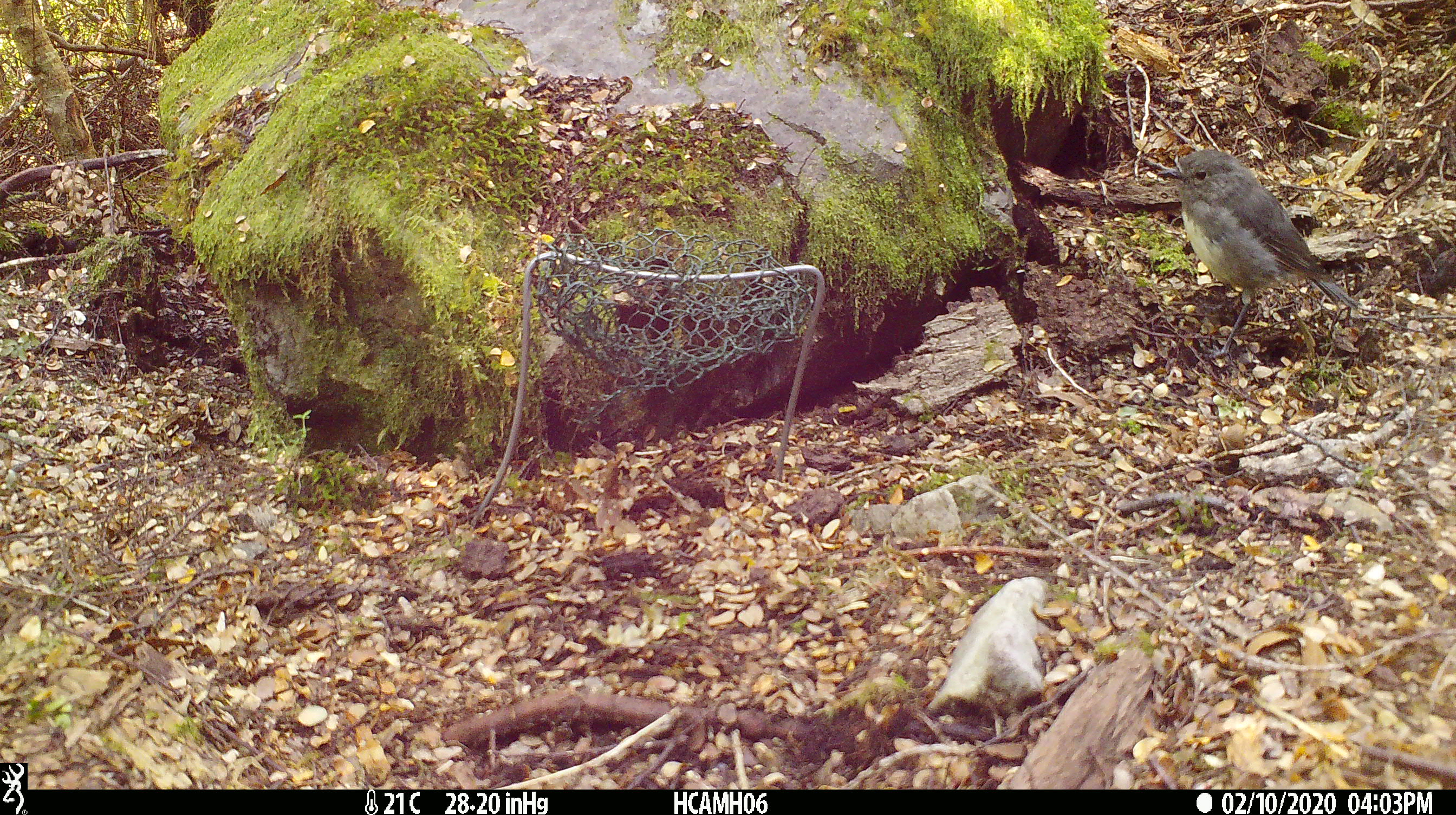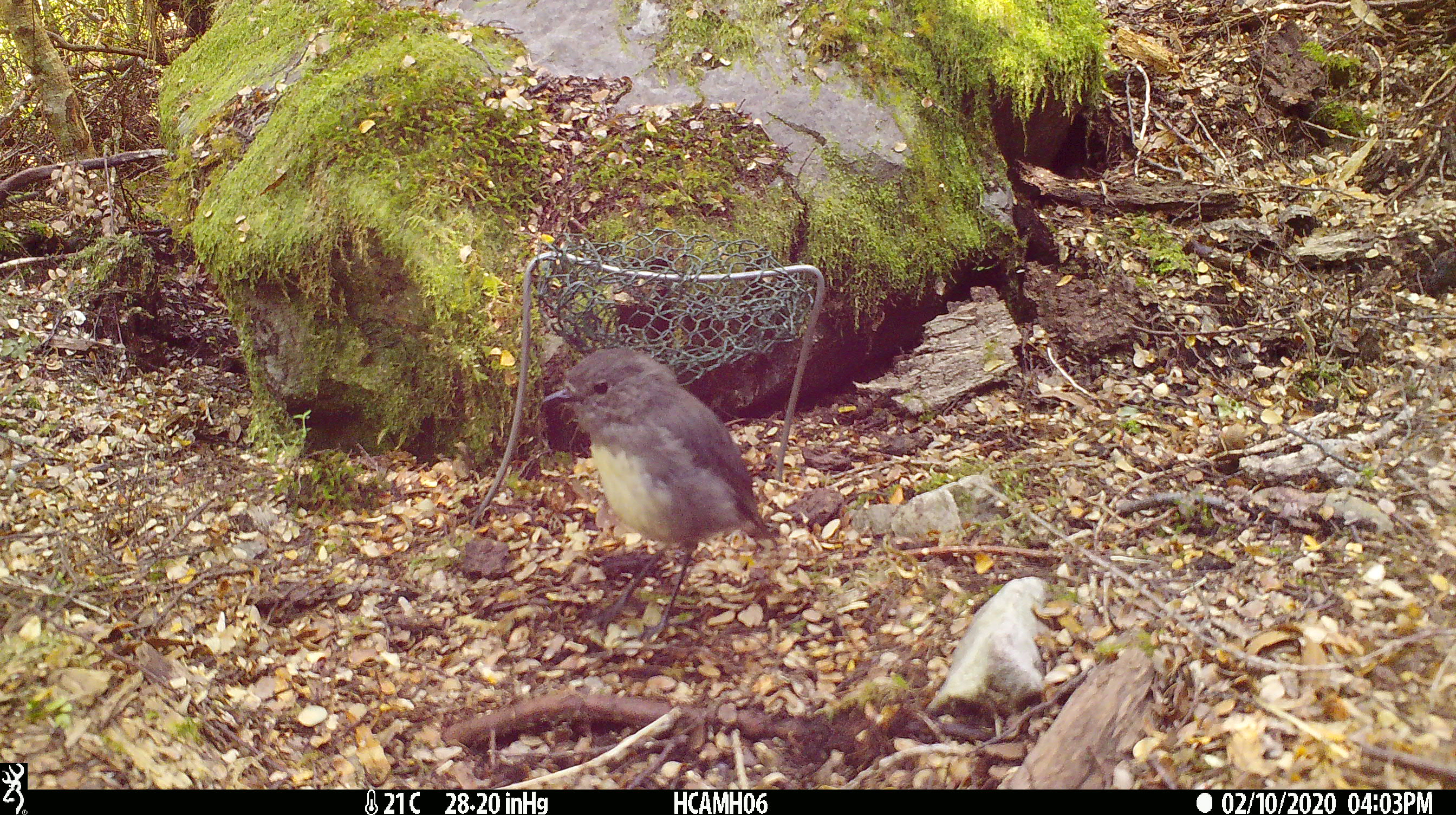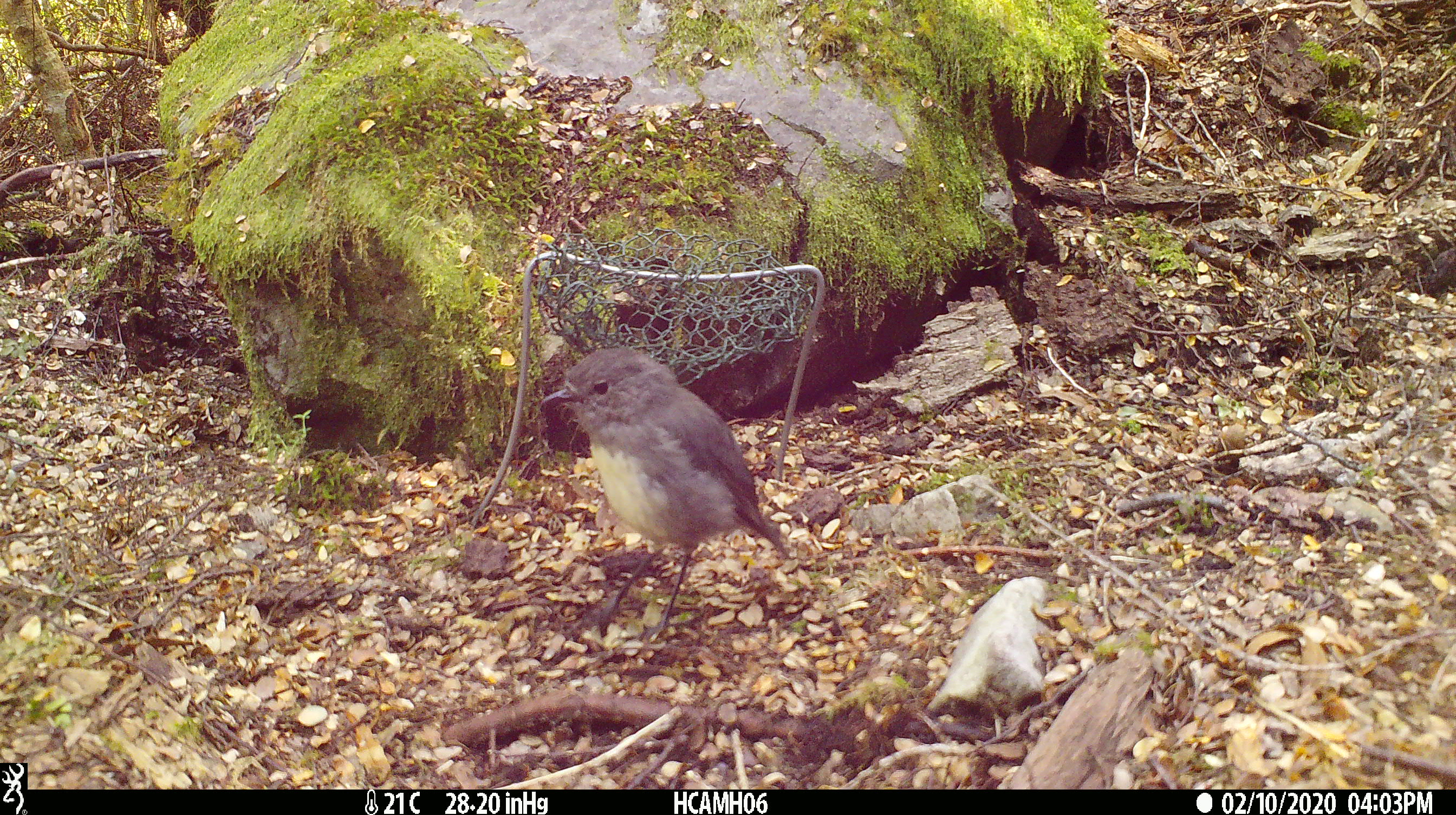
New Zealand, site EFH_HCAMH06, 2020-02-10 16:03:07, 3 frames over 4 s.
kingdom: Animalia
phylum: Chordata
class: Aves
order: Passeriformes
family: Petroicidae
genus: Petroica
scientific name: Petroica australis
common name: new zealand robin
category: robin